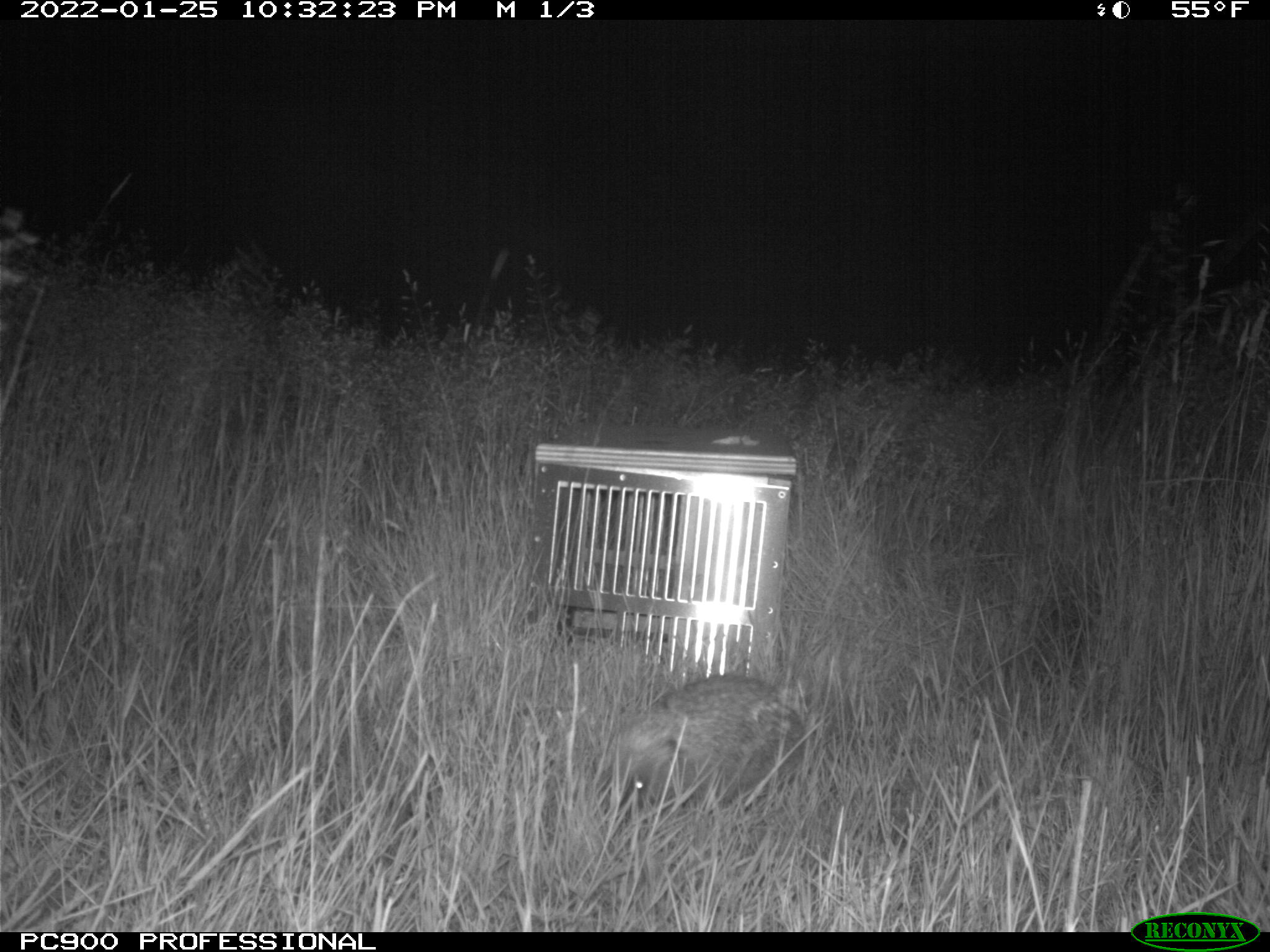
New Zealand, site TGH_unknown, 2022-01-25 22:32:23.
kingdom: Animalia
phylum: Chordata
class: Mammalia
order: Eulipotyphla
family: Erinaceidae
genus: Erinaceus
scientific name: Erinaceus europaeus europaeus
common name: european hedgehog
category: hedgehog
Hedgehog (european hedgehog) (Erinaceus europaeus europaeus).